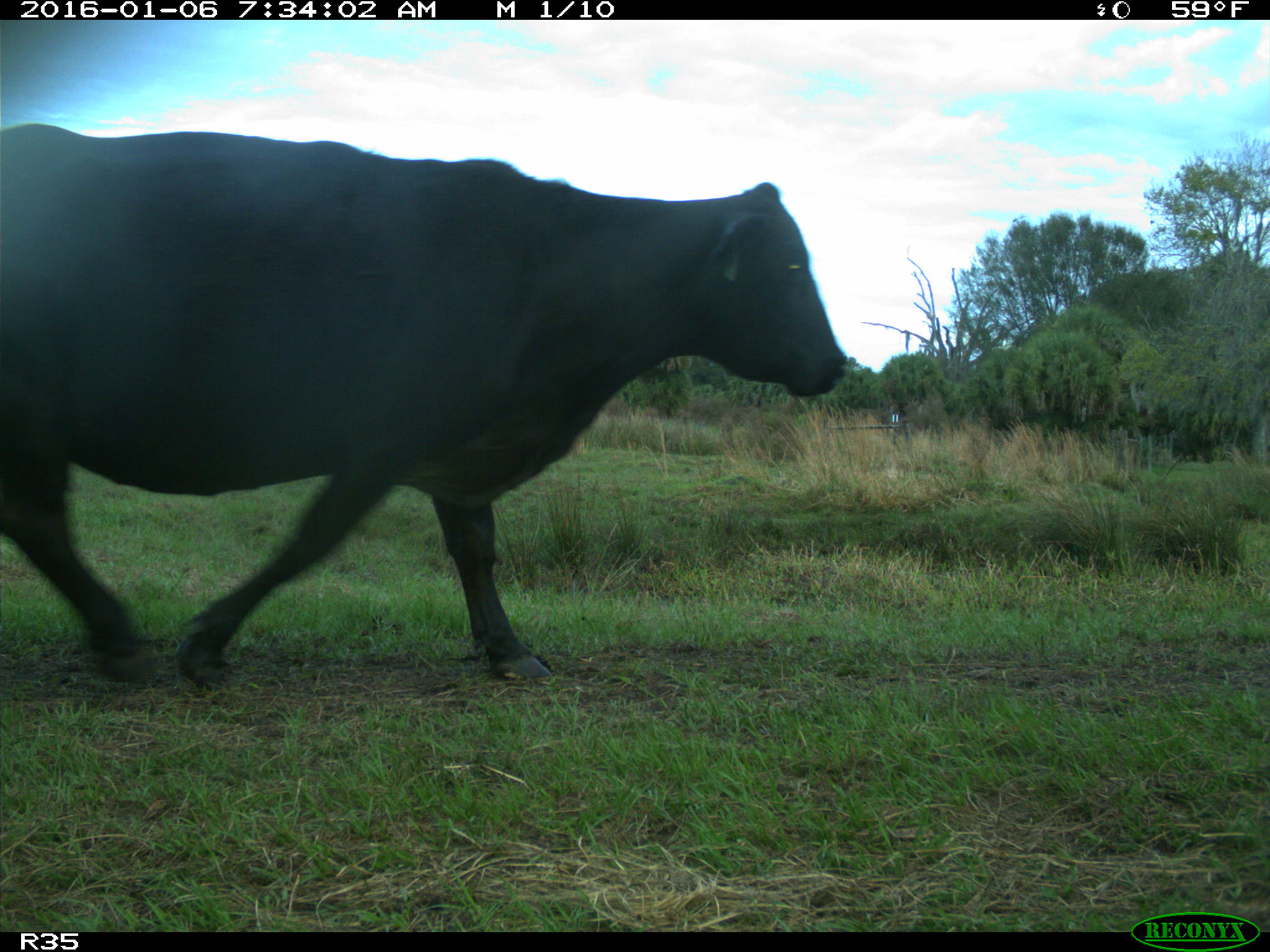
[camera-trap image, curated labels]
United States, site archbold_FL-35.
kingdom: Animalia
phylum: Chordata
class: Mammalia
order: Artiodactyla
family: Bovidae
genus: Bos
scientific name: Bos taurus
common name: domestic cow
Bos taurus (domestic cow).